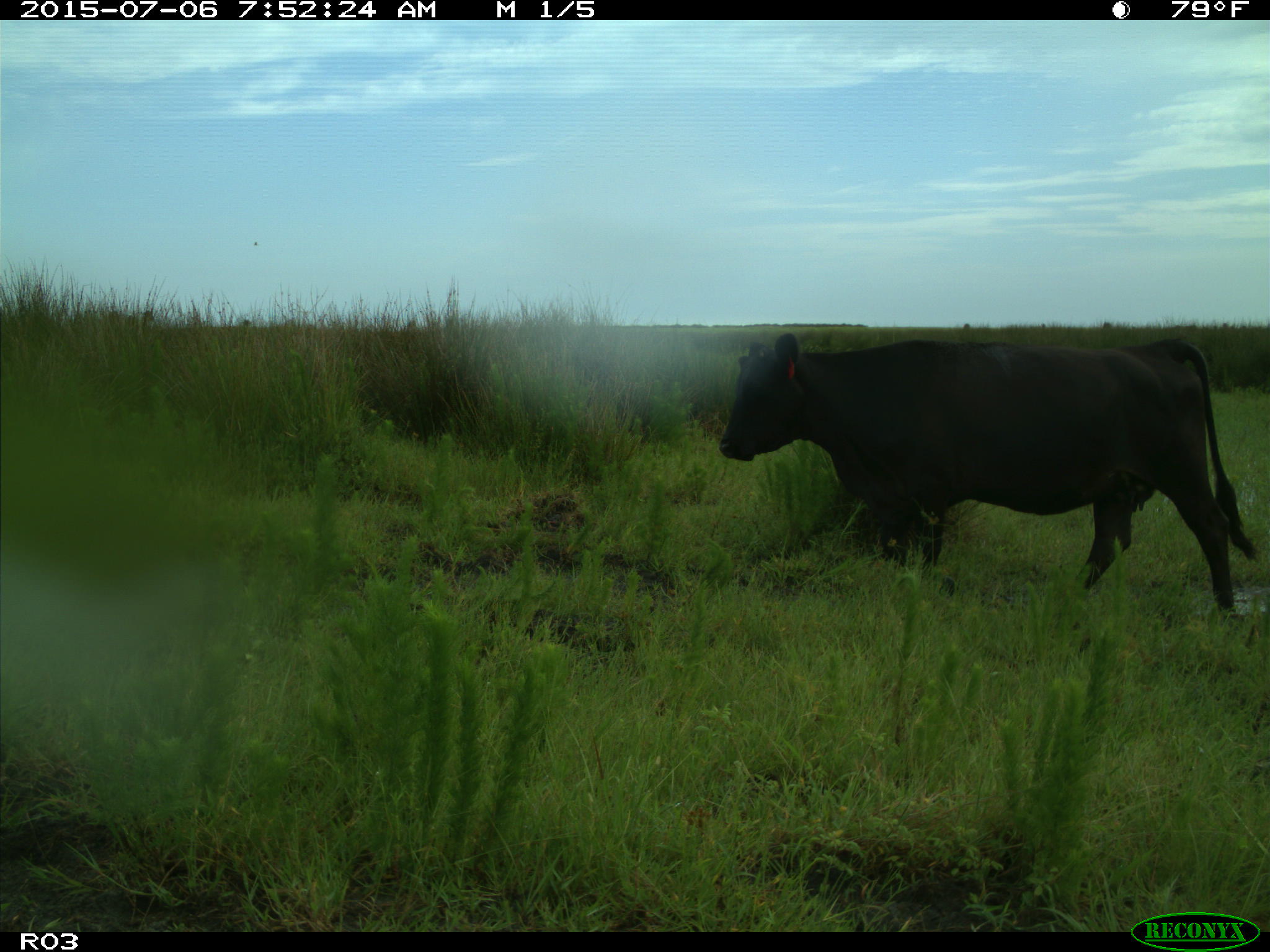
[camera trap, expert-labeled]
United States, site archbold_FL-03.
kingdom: Animalia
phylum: Chordata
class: Mammalia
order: Artiodactyla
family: Bovidae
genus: Bos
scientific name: Bos taurus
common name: domestic cow